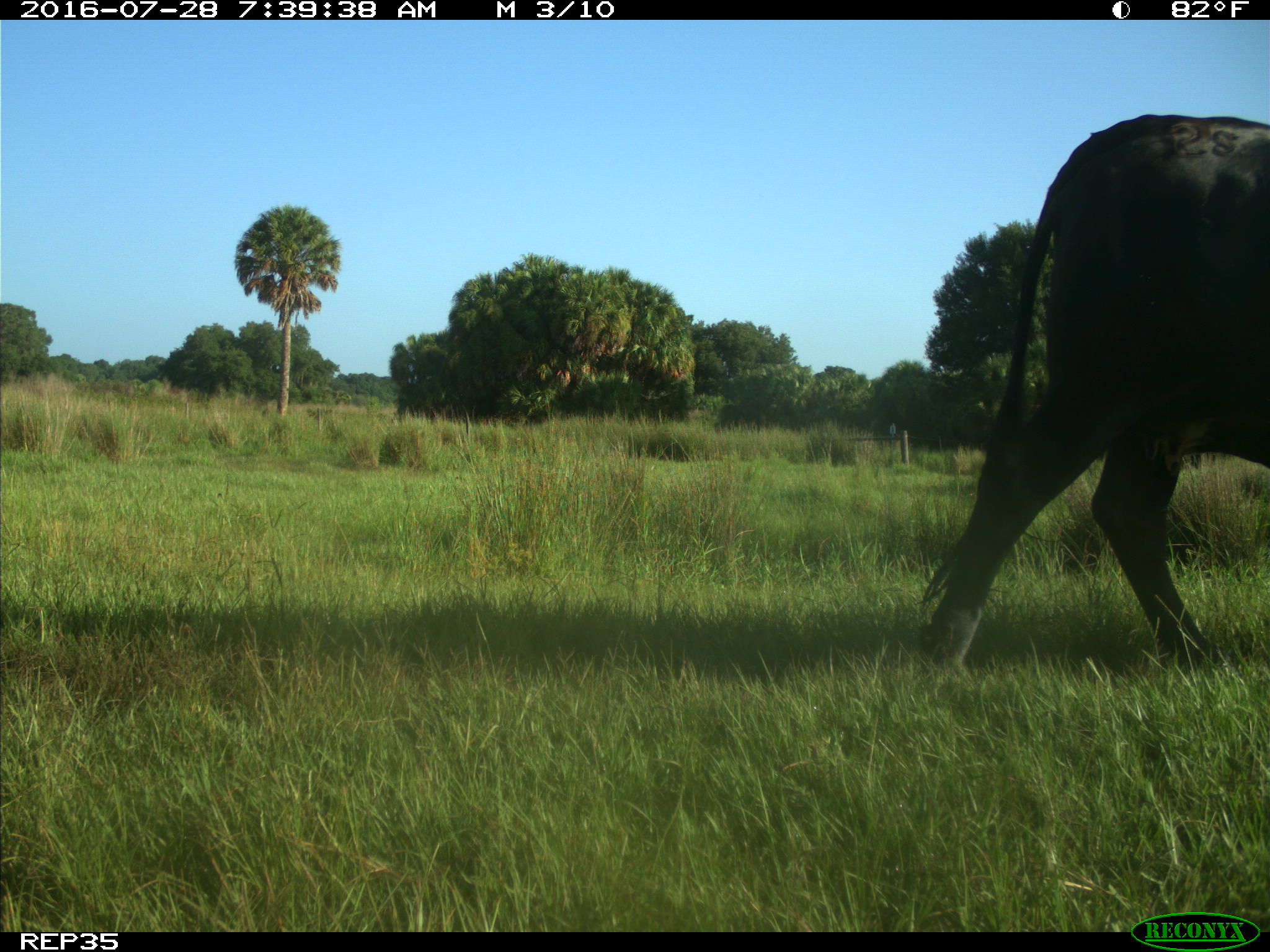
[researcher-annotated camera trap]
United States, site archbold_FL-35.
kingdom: Animalia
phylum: Chordata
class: Mammalia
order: Artiodactyla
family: Bovidae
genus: Bos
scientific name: Bos taurus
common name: domestic cow